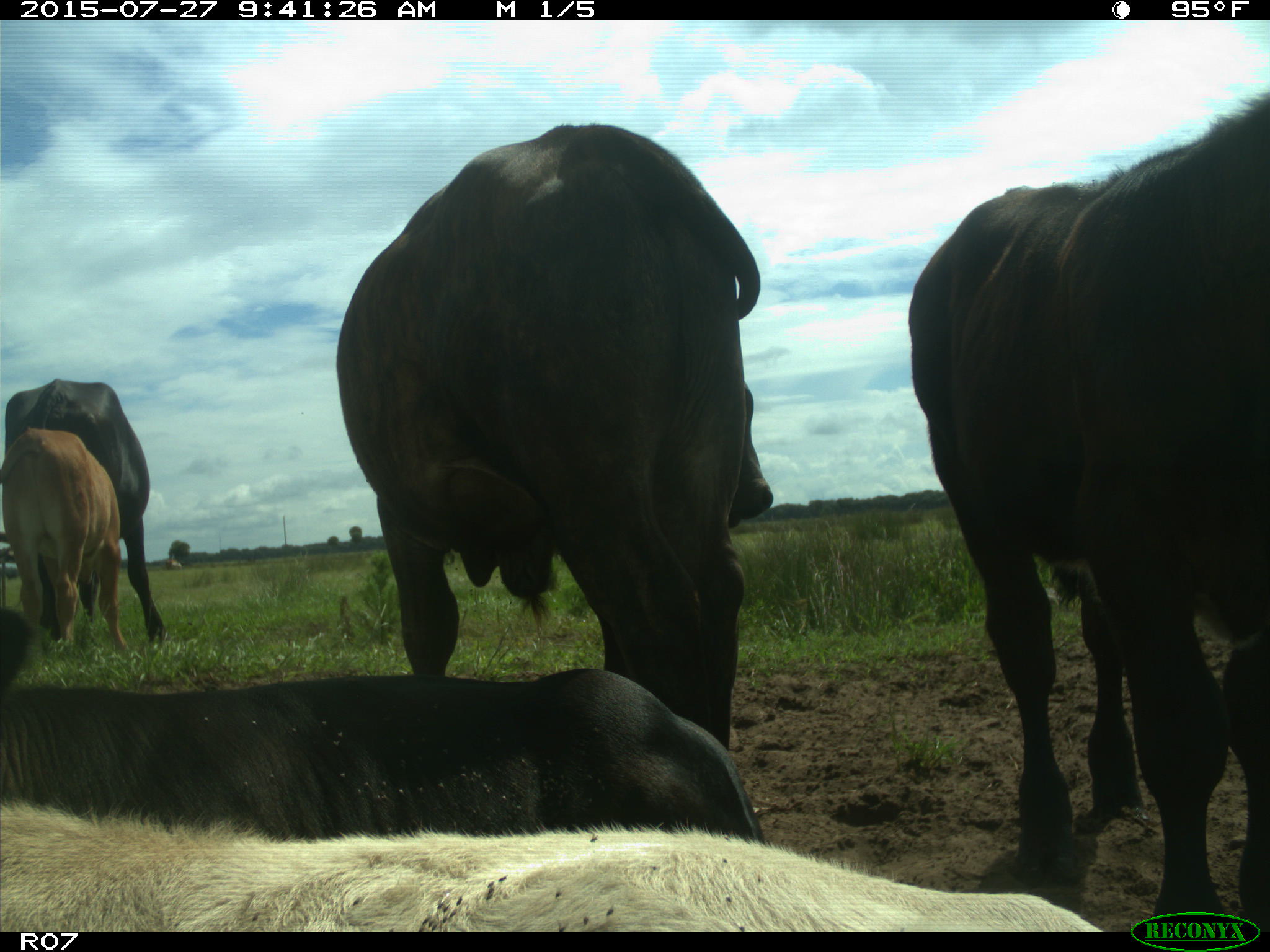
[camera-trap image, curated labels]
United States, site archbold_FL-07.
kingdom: Animalia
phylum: Chordata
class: Mammalia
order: Artiodactyla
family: Bovidae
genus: Bos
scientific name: Bos taurus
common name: domestic cow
Bos taurus (domestic cow).